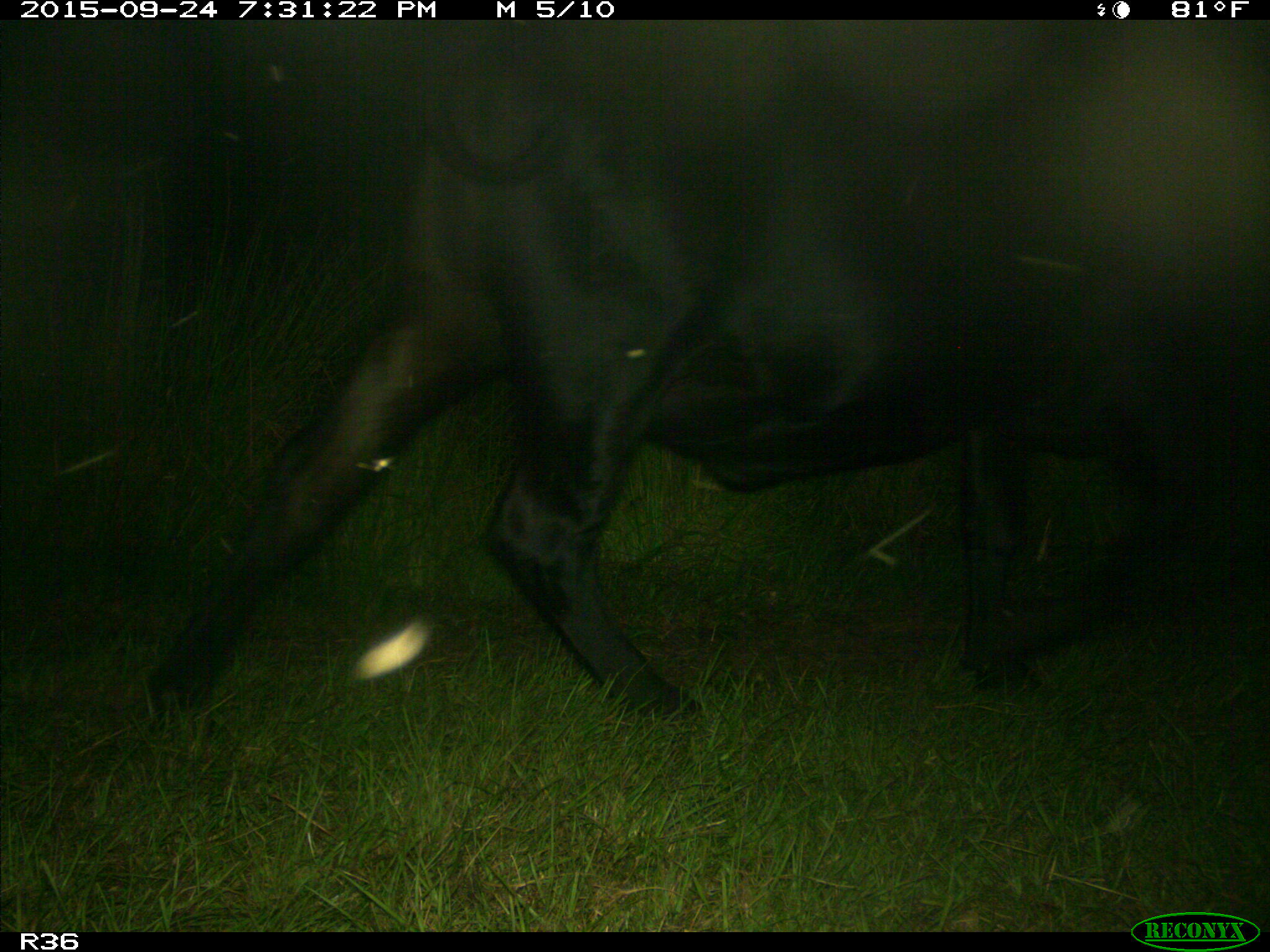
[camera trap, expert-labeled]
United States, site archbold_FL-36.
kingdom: Animalia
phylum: Chordata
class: Mammalia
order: Artiodactyla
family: Bovidae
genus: Bos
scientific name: Bos taurus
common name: domestic cow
Bos taurus (domestic cow).